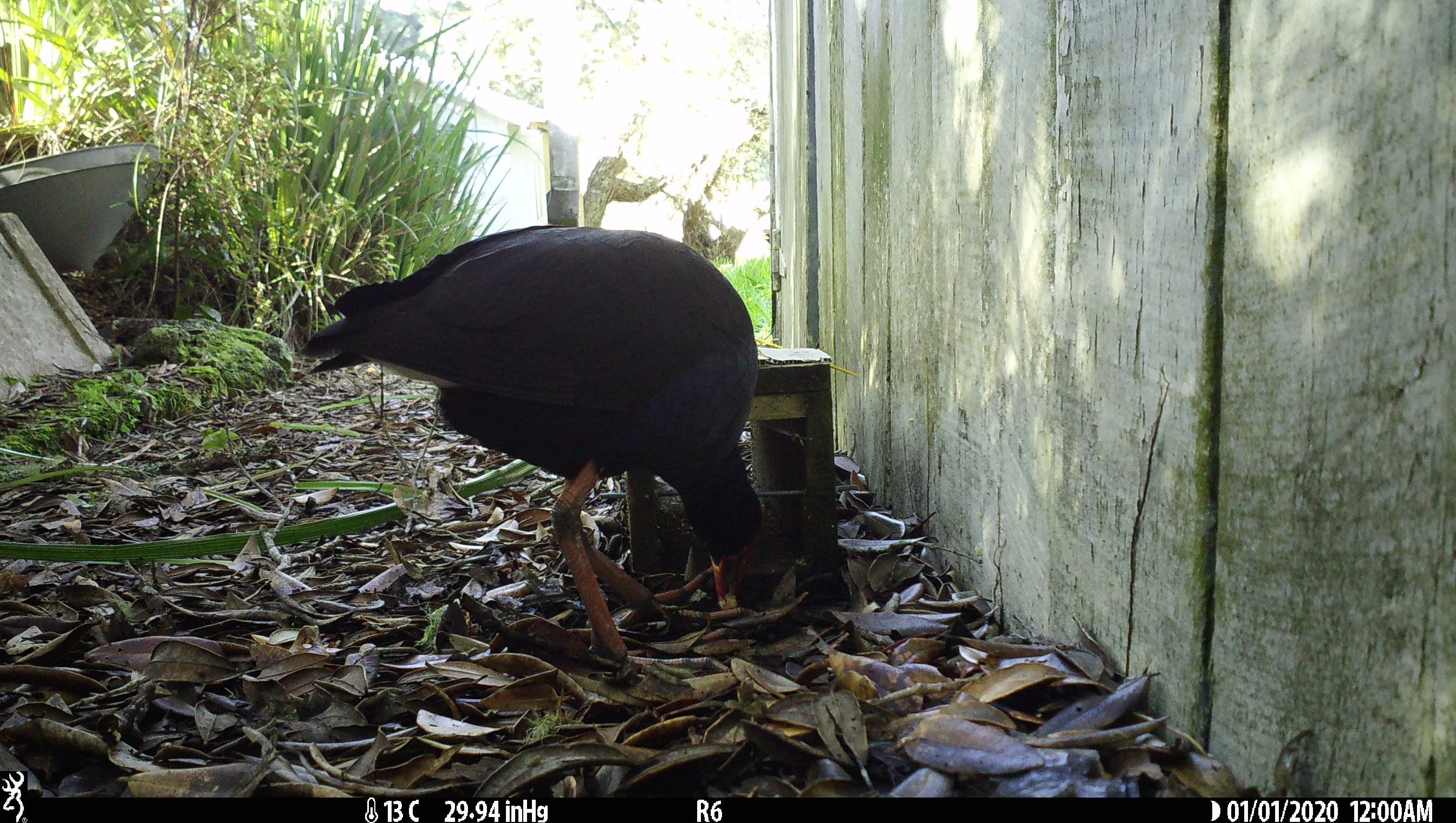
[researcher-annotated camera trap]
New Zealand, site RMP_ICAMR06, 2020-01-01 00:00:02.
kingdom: Animalia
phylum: Chordata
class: Aves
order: Gruiformes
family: Rallidae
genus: Porphyrio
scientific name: Porphyrio melanotus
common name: australasian swamphen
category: pukeko